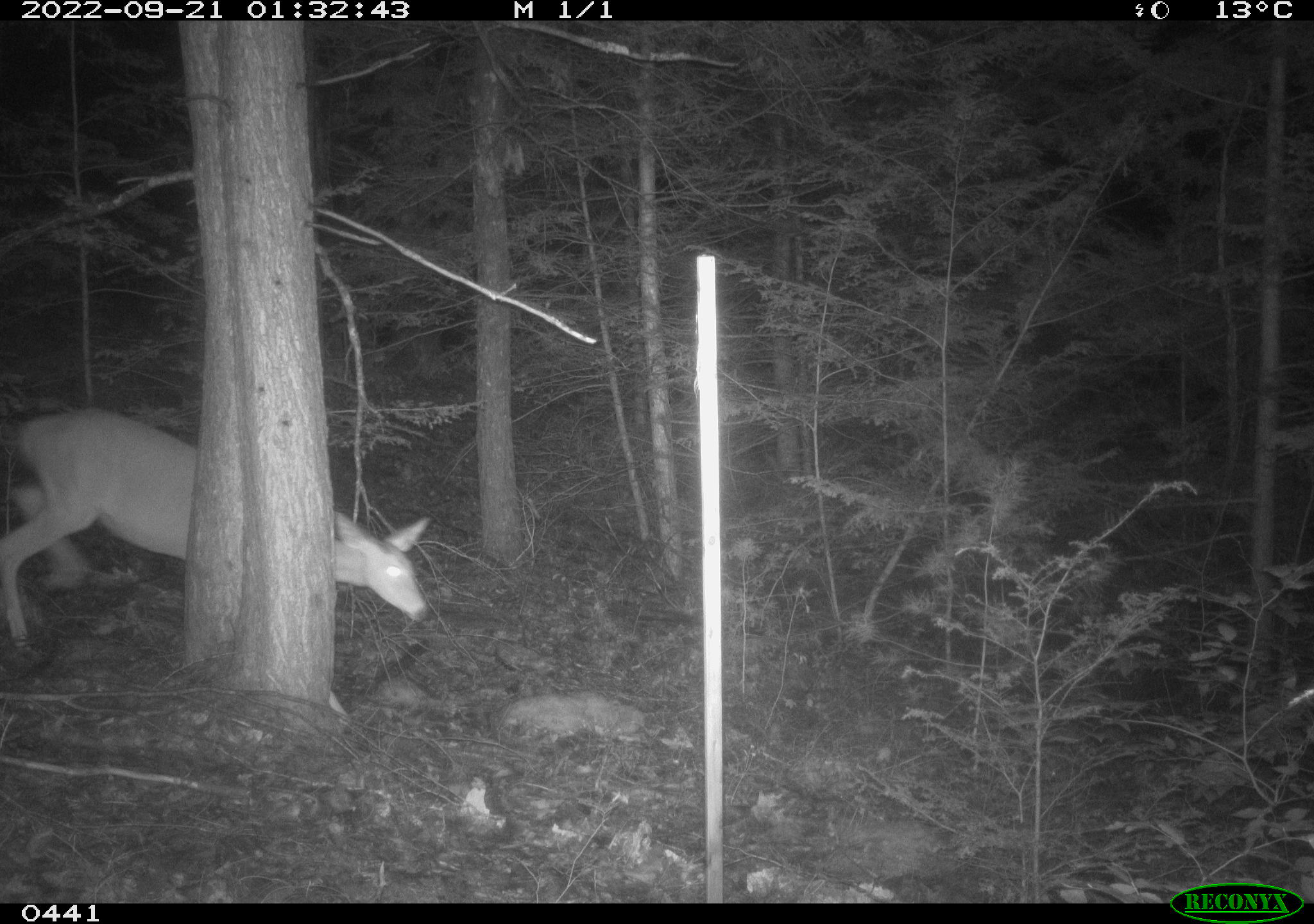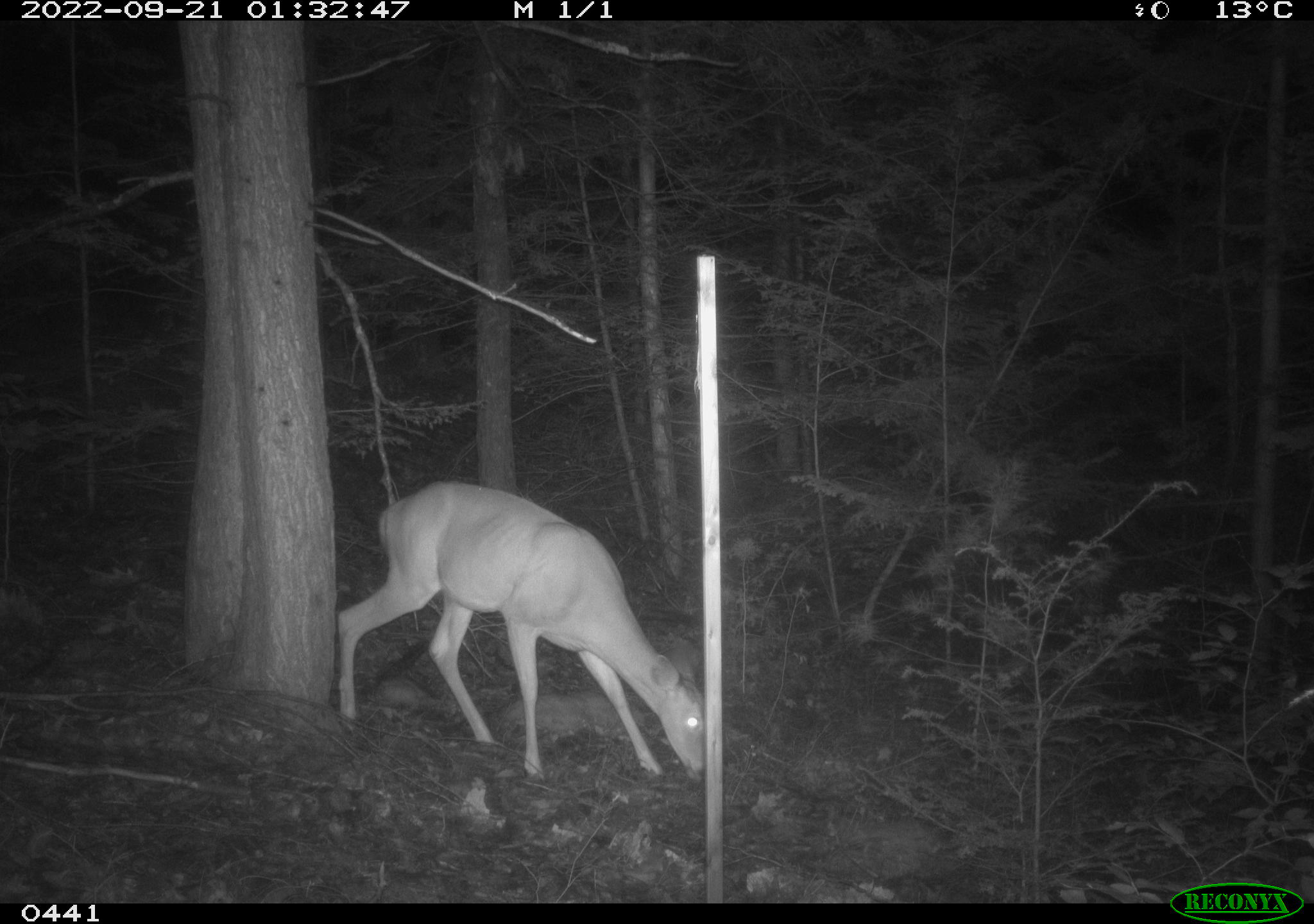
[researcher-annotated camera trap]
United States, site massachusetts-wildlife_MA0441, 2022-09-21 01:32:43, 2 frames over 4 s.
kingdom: Animalia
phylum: Chordata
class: Mammalia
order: Artiodactyla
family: Cervidae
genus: Odocoileus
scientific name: Odocoileus virginianus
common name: white-tailed deer